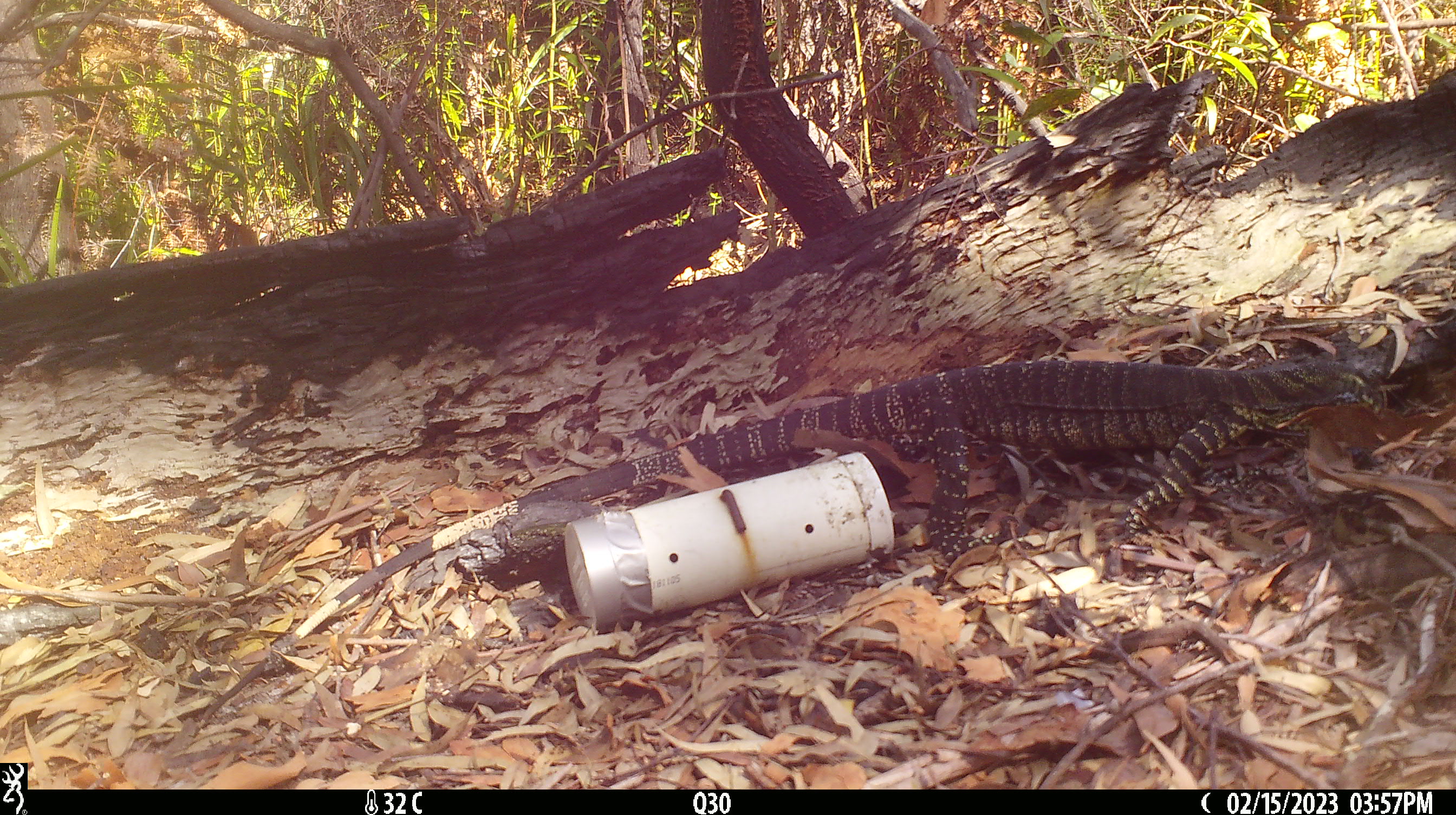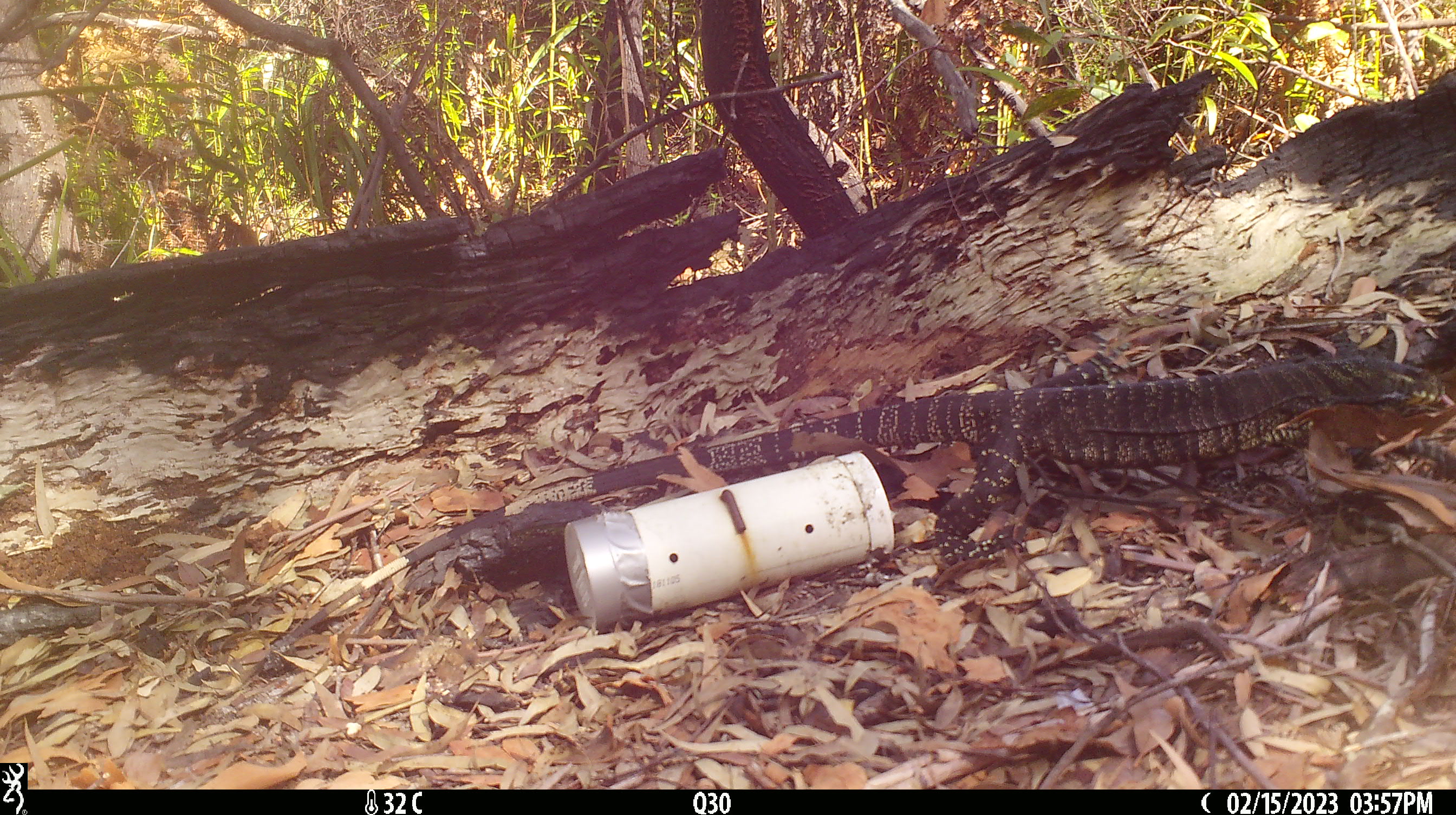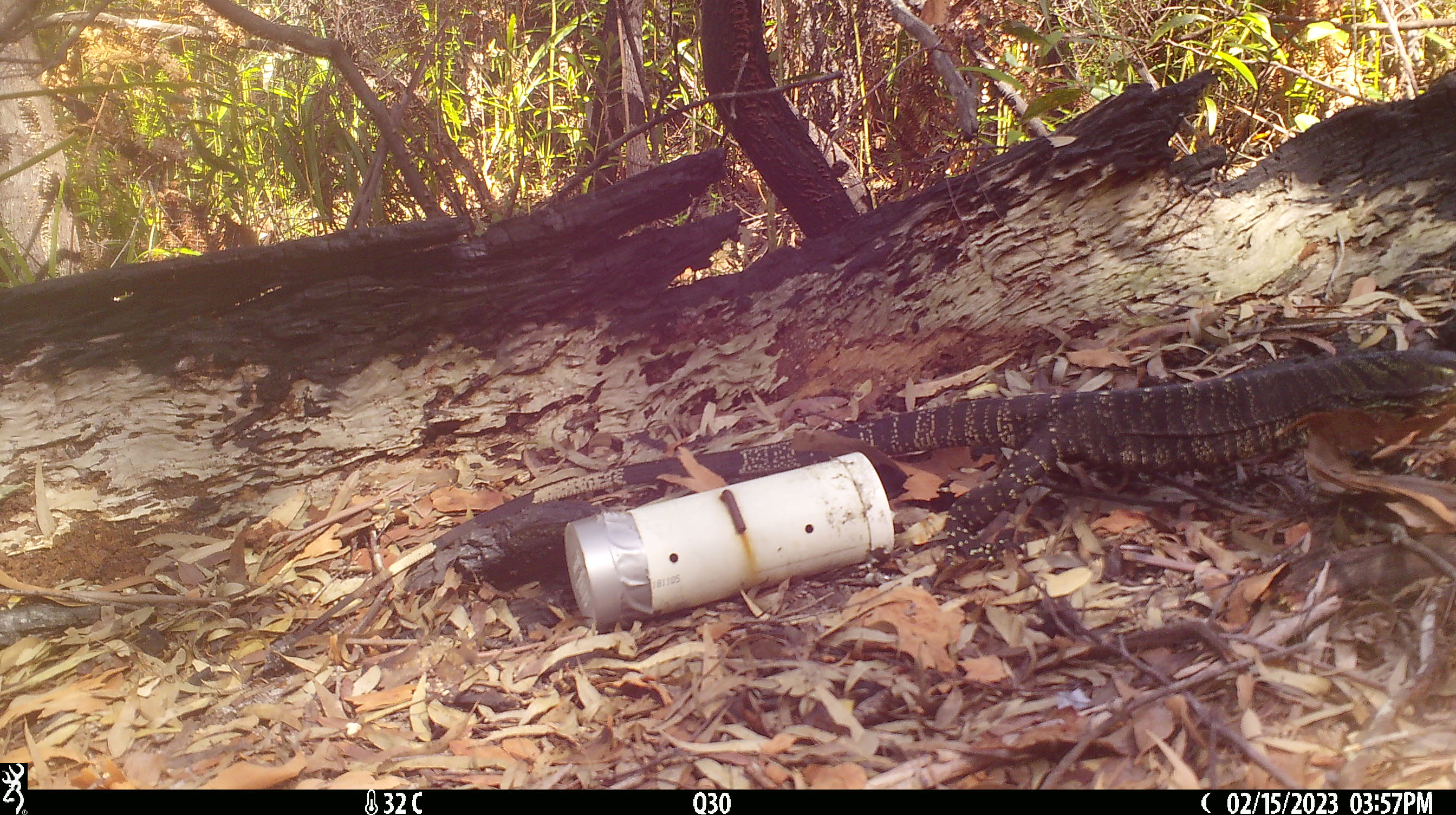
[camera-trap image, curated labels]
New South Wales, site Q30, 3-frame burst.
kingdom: Animalia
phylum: Chordata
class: Reptilia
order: Squamata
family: Varanidae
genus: Varanus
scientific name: Varanus varius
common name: lace monitor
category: goanna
Goanna (lace monitor) (Varanus varius).